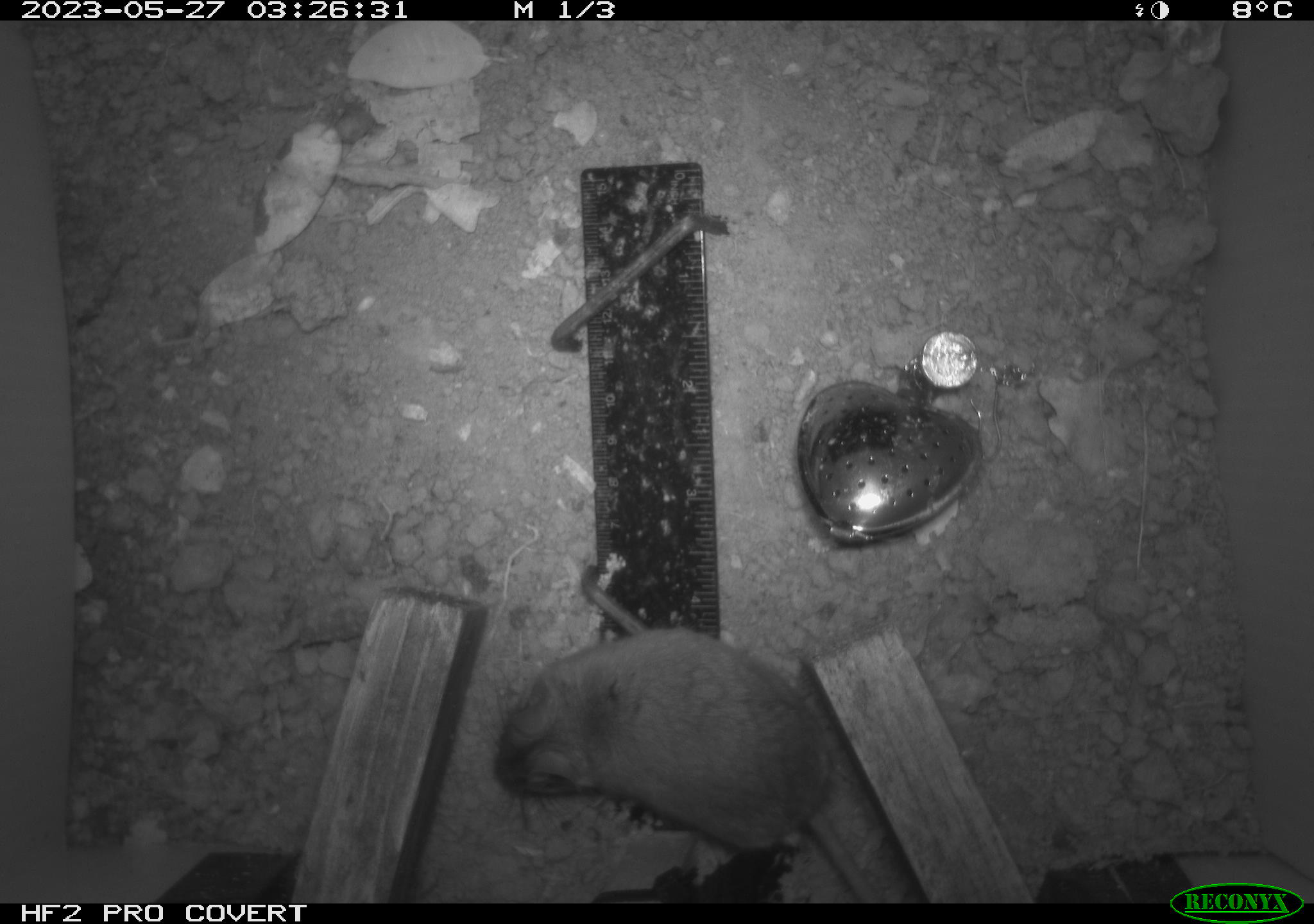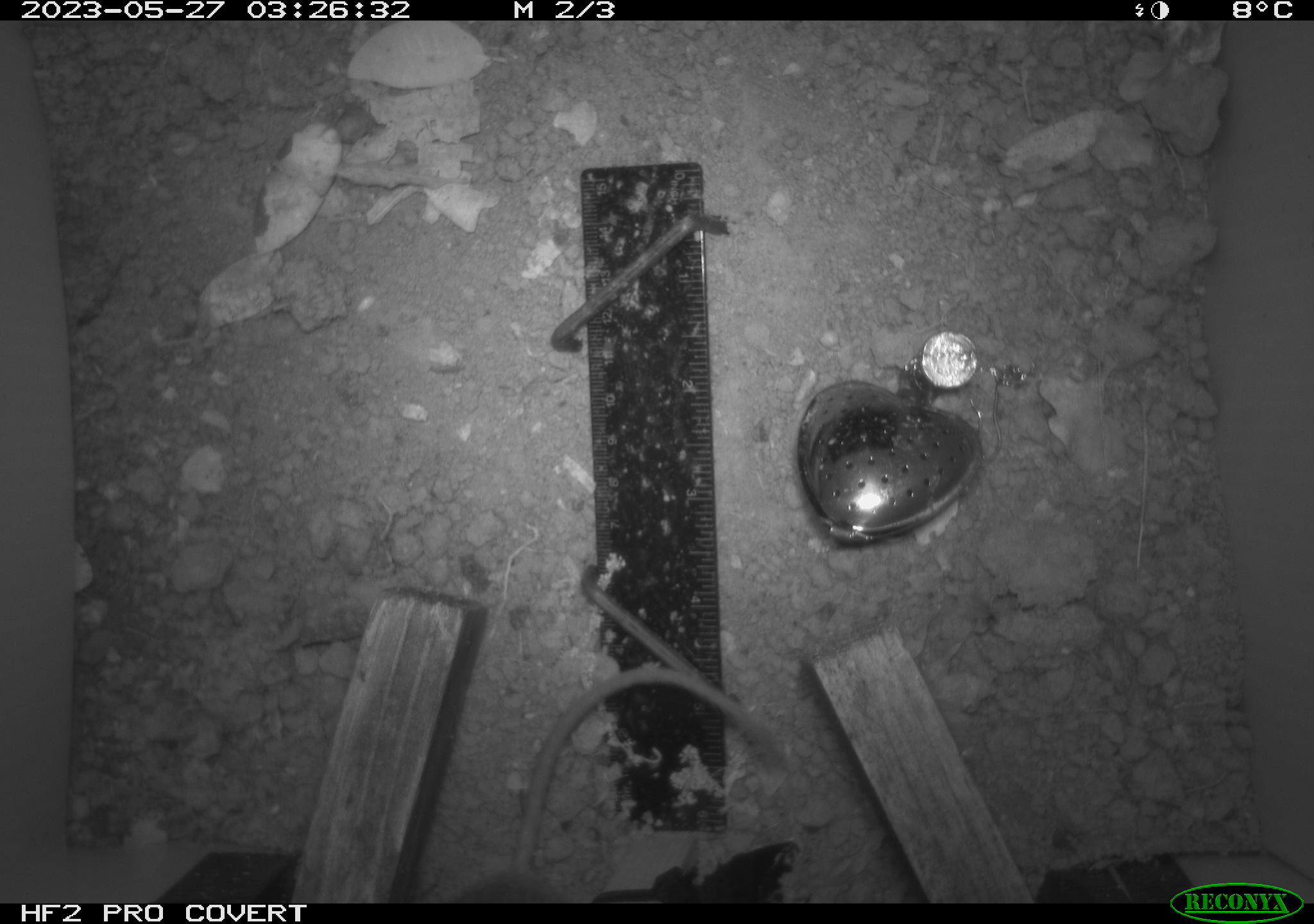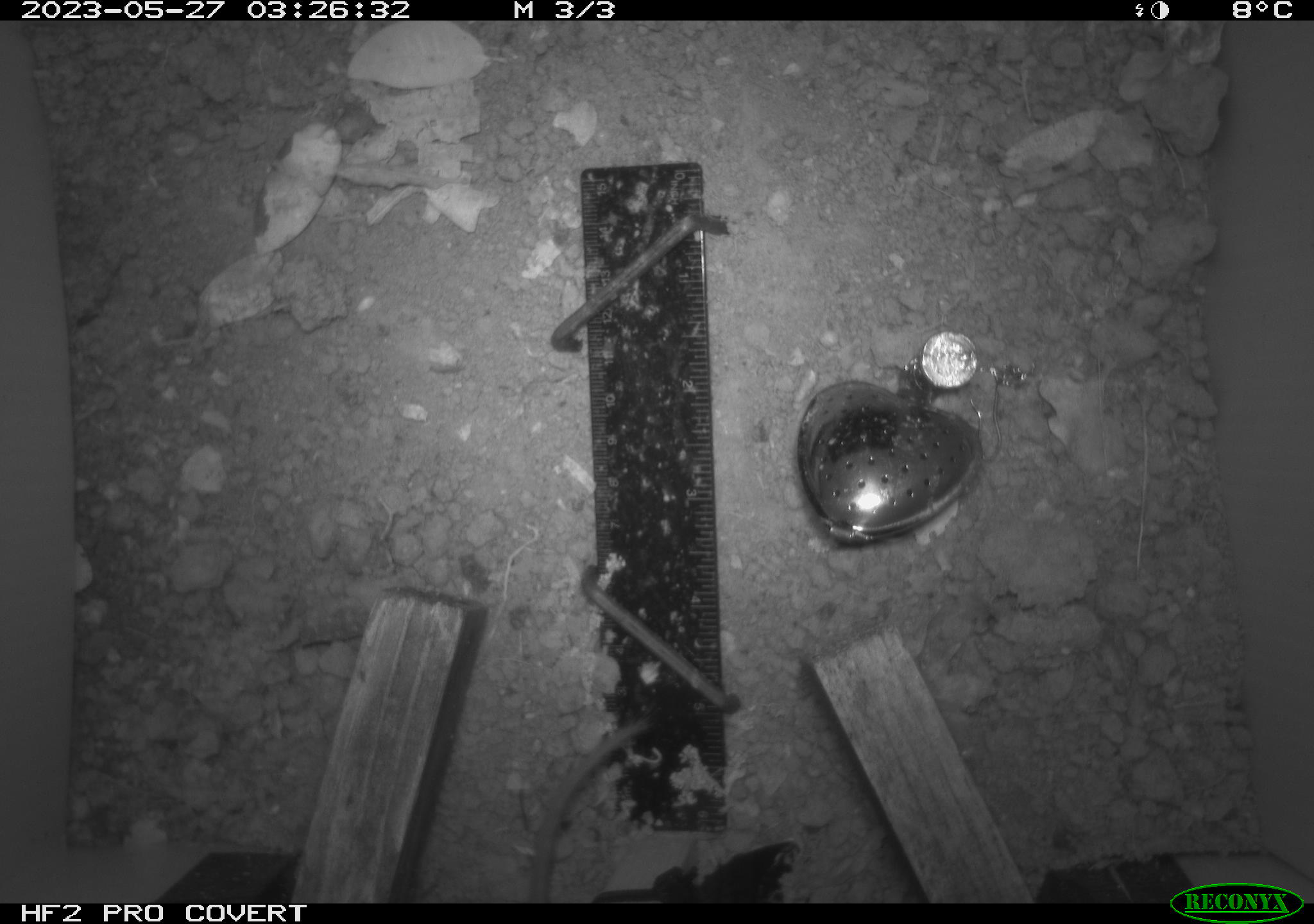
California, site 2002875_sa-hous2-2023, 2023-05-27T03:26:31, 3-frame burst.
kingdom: Animalia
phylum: Chordata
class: Mammalia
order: Rodentia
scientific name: Rodentia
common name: mouse species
Mouse species (Rodentia).